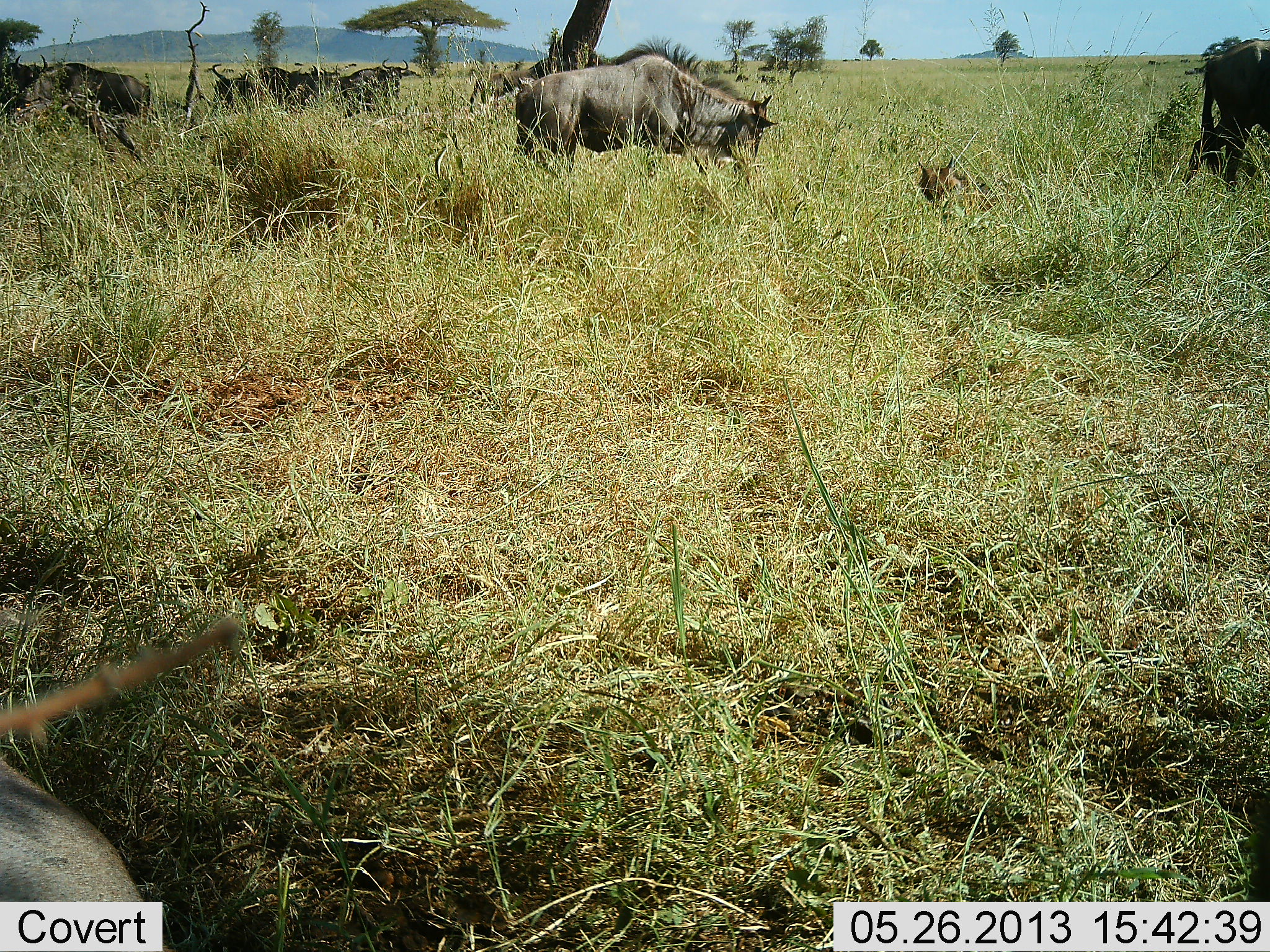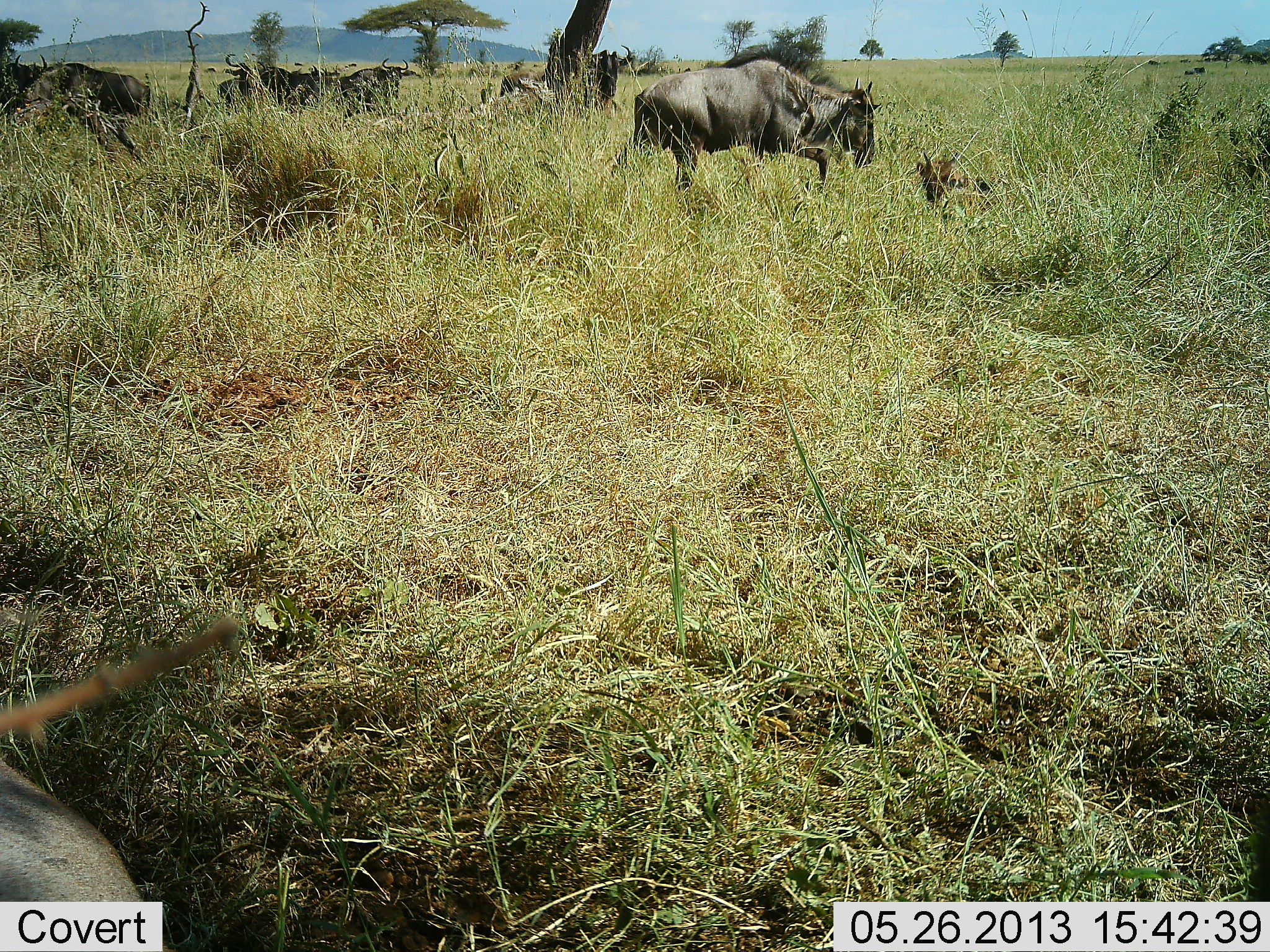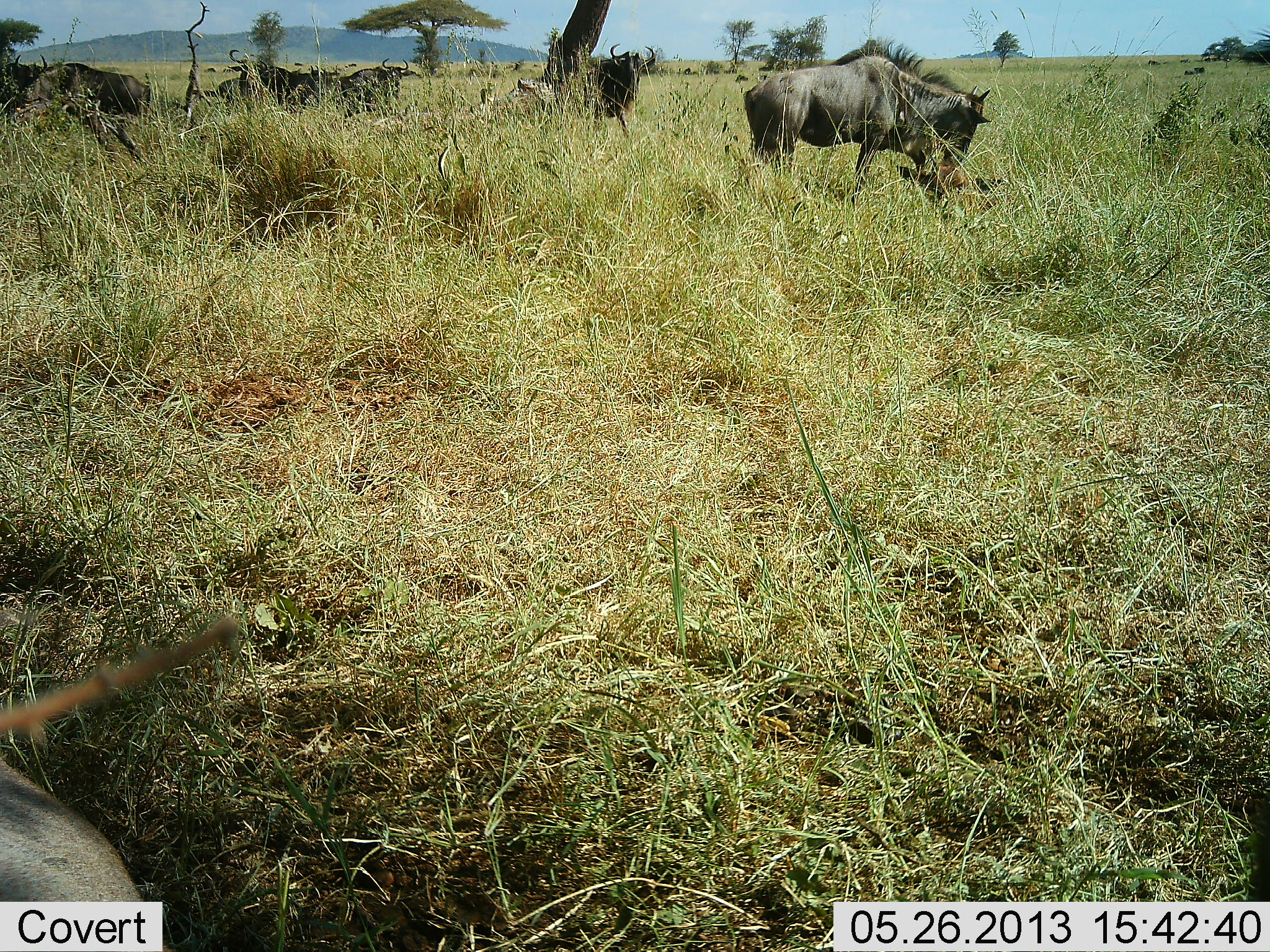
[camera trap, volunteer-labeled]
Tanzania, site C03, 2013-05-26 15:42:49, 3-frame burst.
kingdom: Animalia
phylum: Chordata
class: Mammalia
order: Artiodactyla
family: Bovidae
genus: Connochaetes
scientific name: Connochaetes taurinus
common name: blue wildebeest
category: wildebeest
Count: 8.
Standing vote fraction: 50%.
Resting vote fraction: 50%.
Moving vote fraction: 92%.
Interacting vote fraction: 8%.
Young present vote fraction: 67%.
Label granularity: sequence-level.